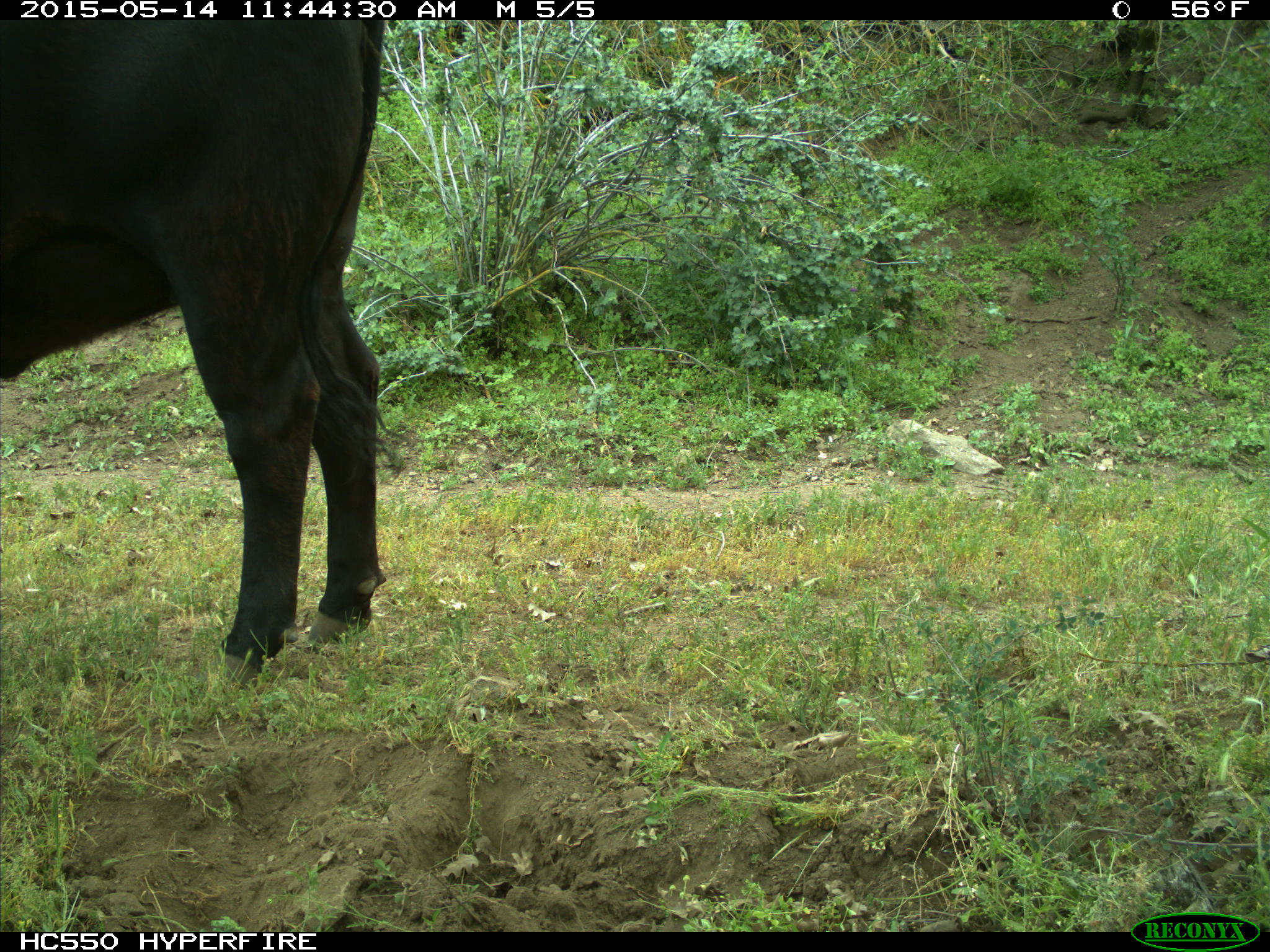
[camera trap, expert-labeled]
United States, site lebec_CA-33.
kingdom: Animalia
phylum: Chordata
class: Mammalia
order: Artiodactyla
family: Bovidae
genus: Bos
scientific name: Bos taurus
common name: domestic cow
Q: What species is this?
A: Bos taurus (domestic cow).